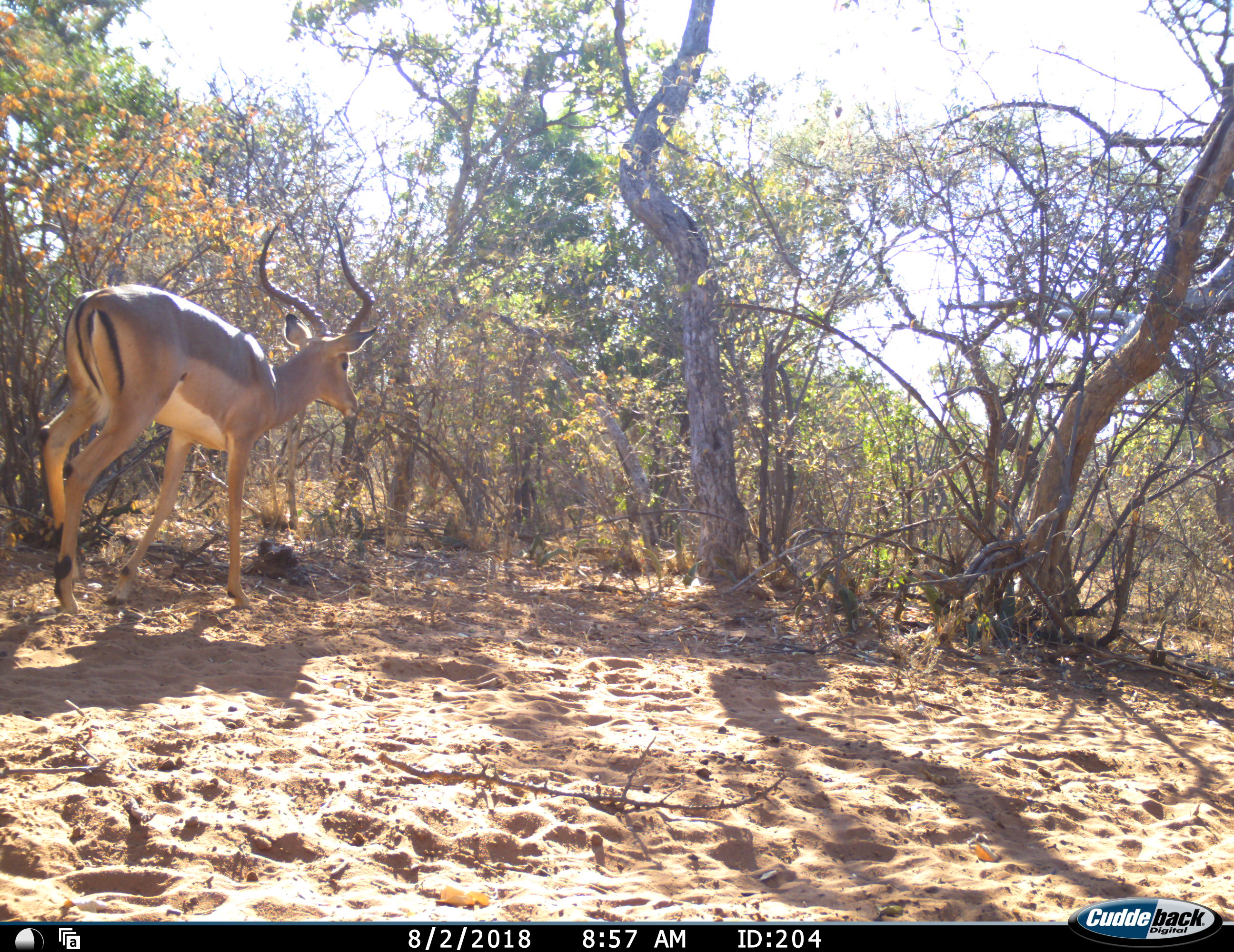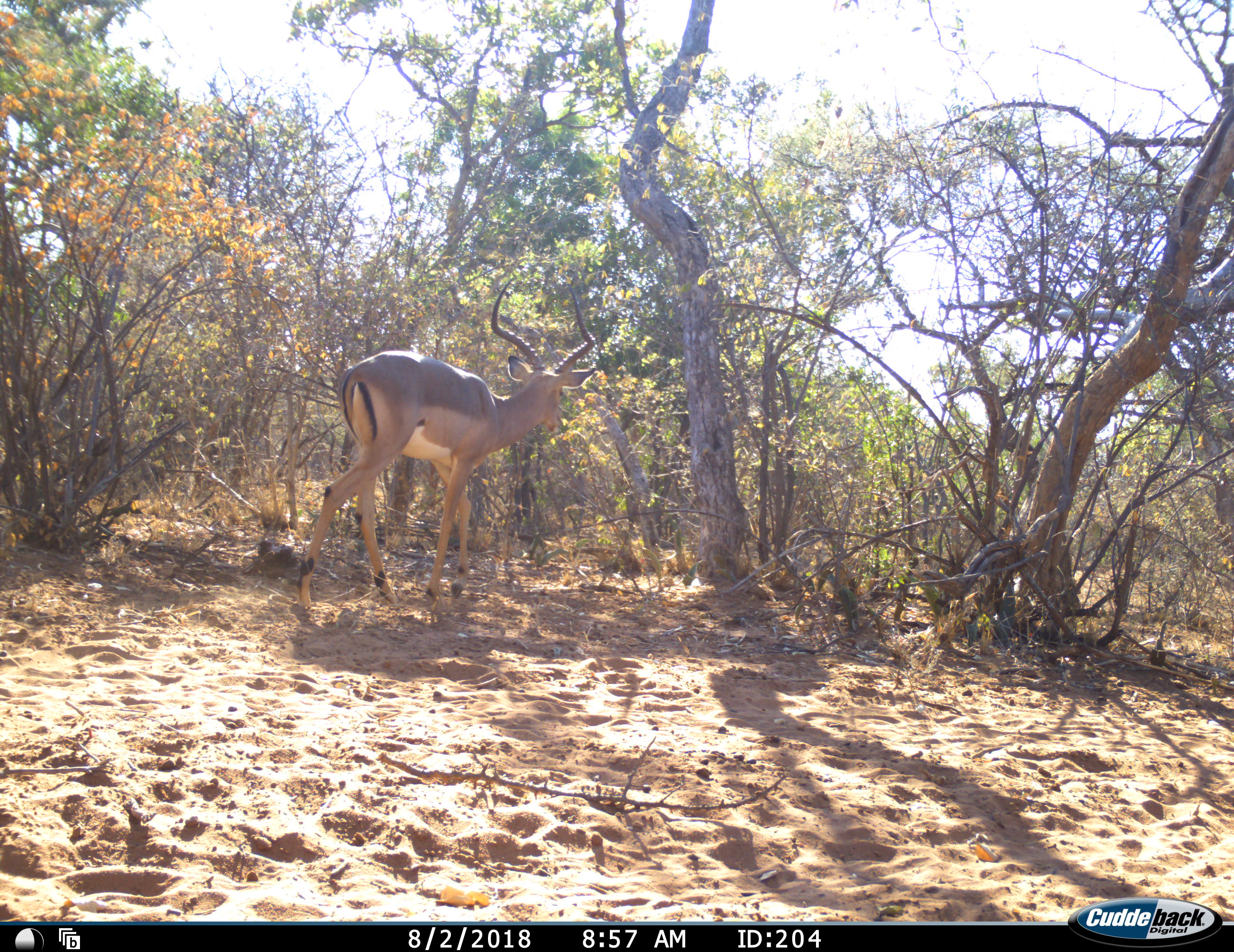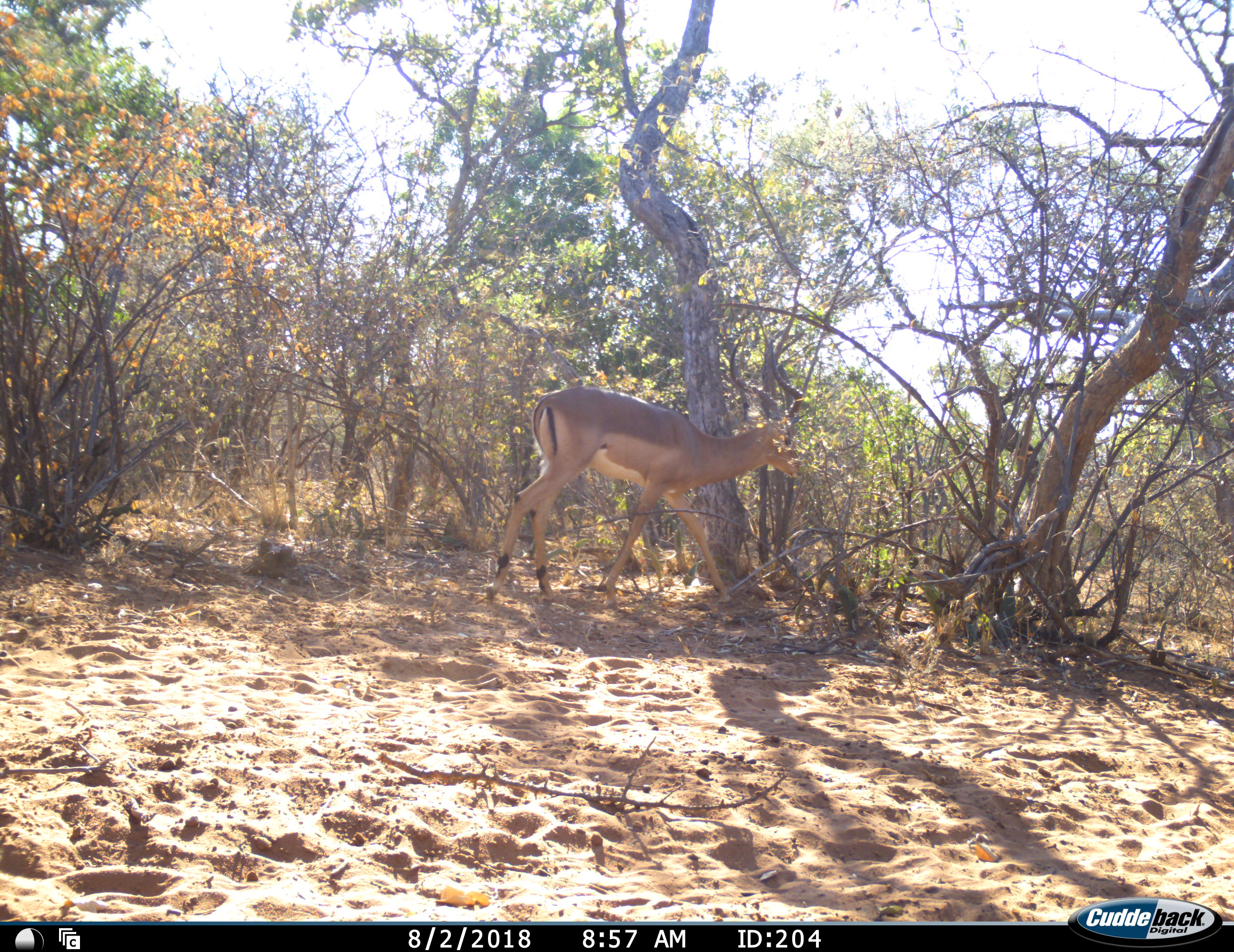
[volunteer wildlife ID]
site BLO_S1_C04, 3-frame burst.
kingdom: Animalia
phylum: Chordata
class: Mammalia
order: Artiodactyla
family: Bovidae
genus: Aepyceros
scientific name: Aepyceros melampus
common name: impala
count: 1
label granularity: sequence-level